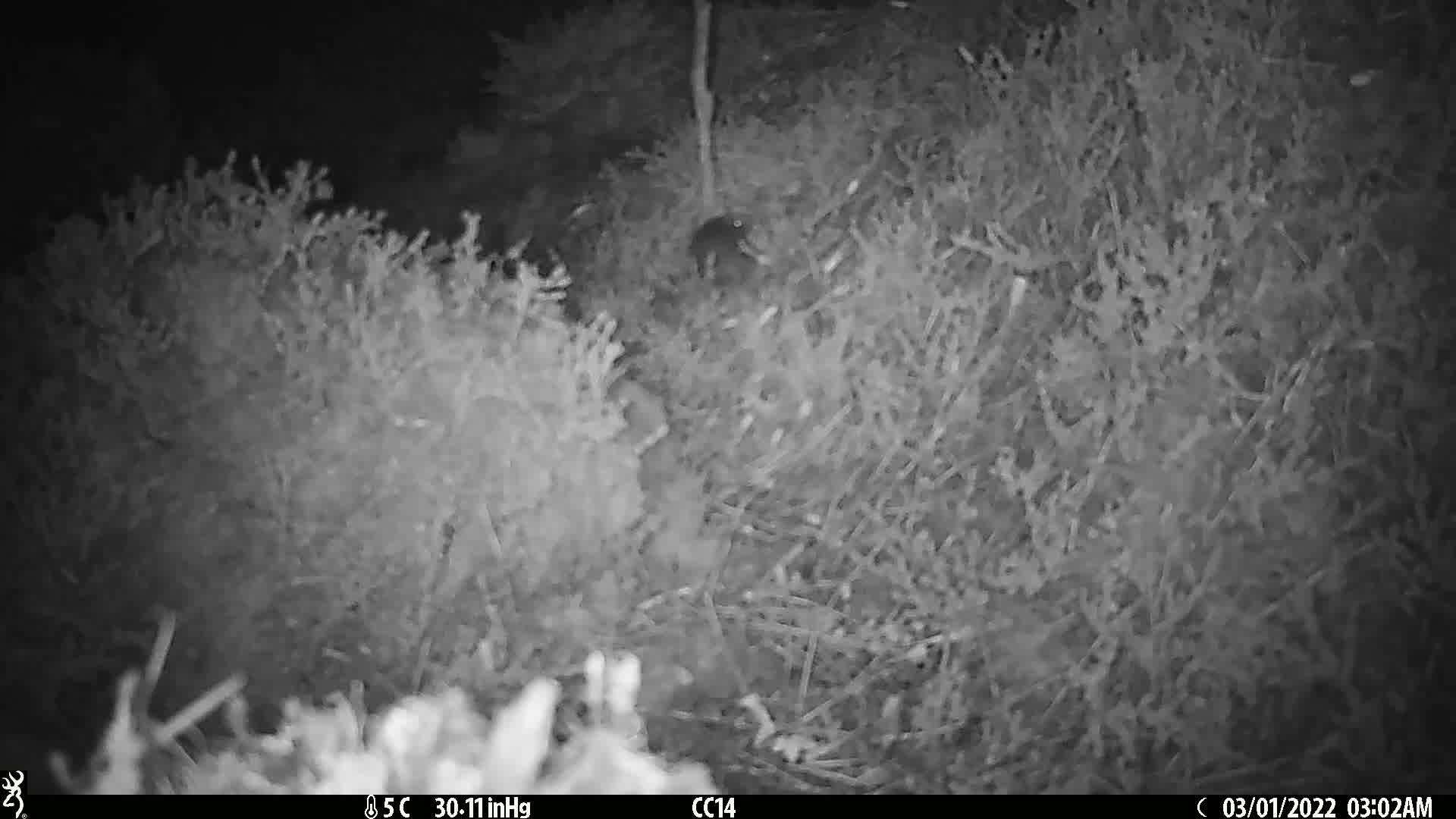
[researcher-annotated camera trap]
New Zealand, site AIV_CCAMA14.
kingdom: Animalia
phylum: Chordata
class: Mammalia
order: Rodentia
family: Muridae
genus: Mus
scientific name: Mus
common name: mouse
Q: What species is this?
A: Mouse (Mus).